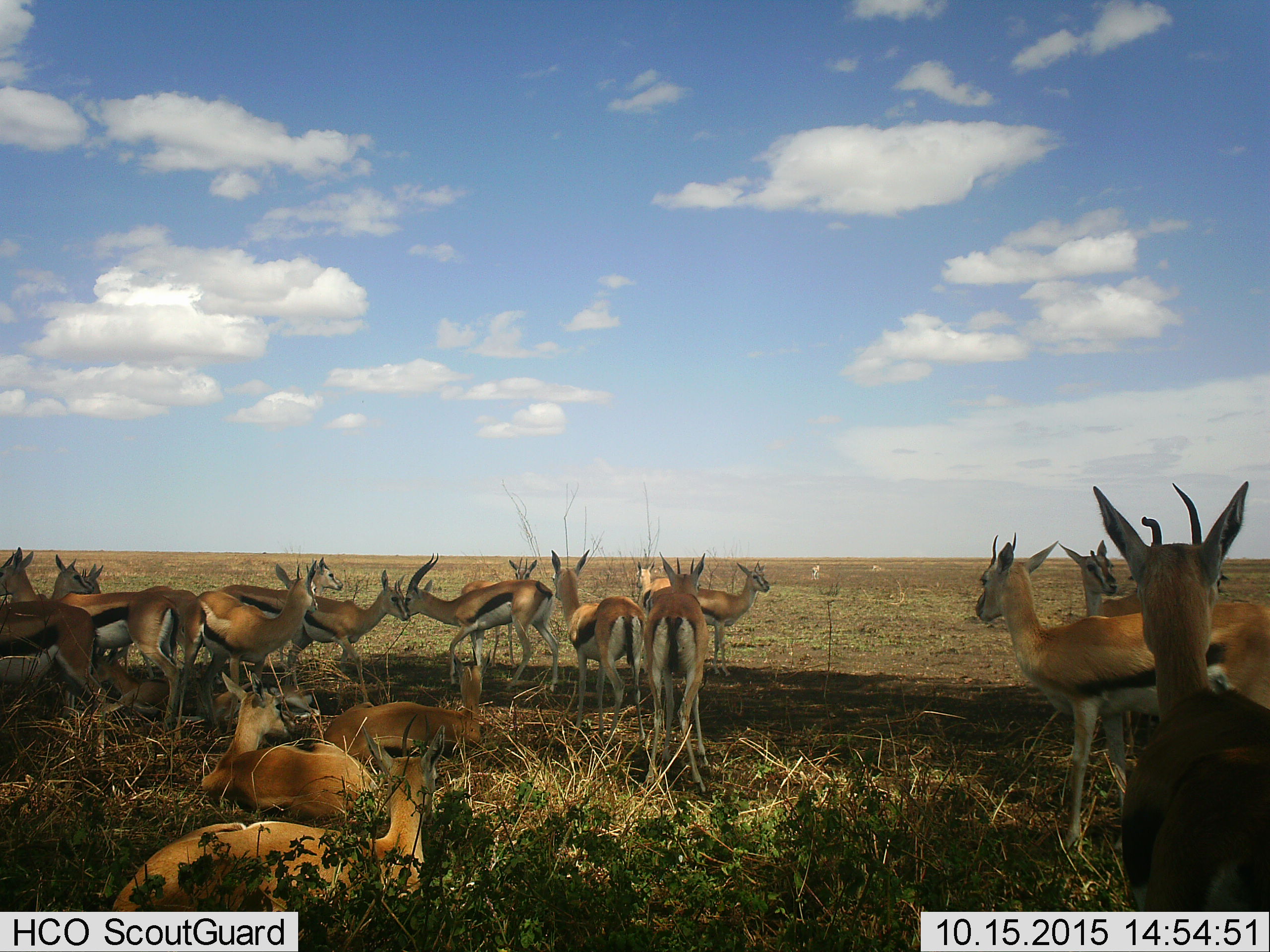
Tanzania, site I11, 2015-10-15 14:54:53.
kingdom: Animalia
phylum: Chordata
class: Mammalia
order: Artiodactyla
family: Bovidae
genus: Eudorcas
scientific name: Eudorcas thomsonii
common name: thomson's gazelle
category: gazellethomsons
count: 11-50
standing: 90%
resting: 100%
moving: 10%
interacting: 40%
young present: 20%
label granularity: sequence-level